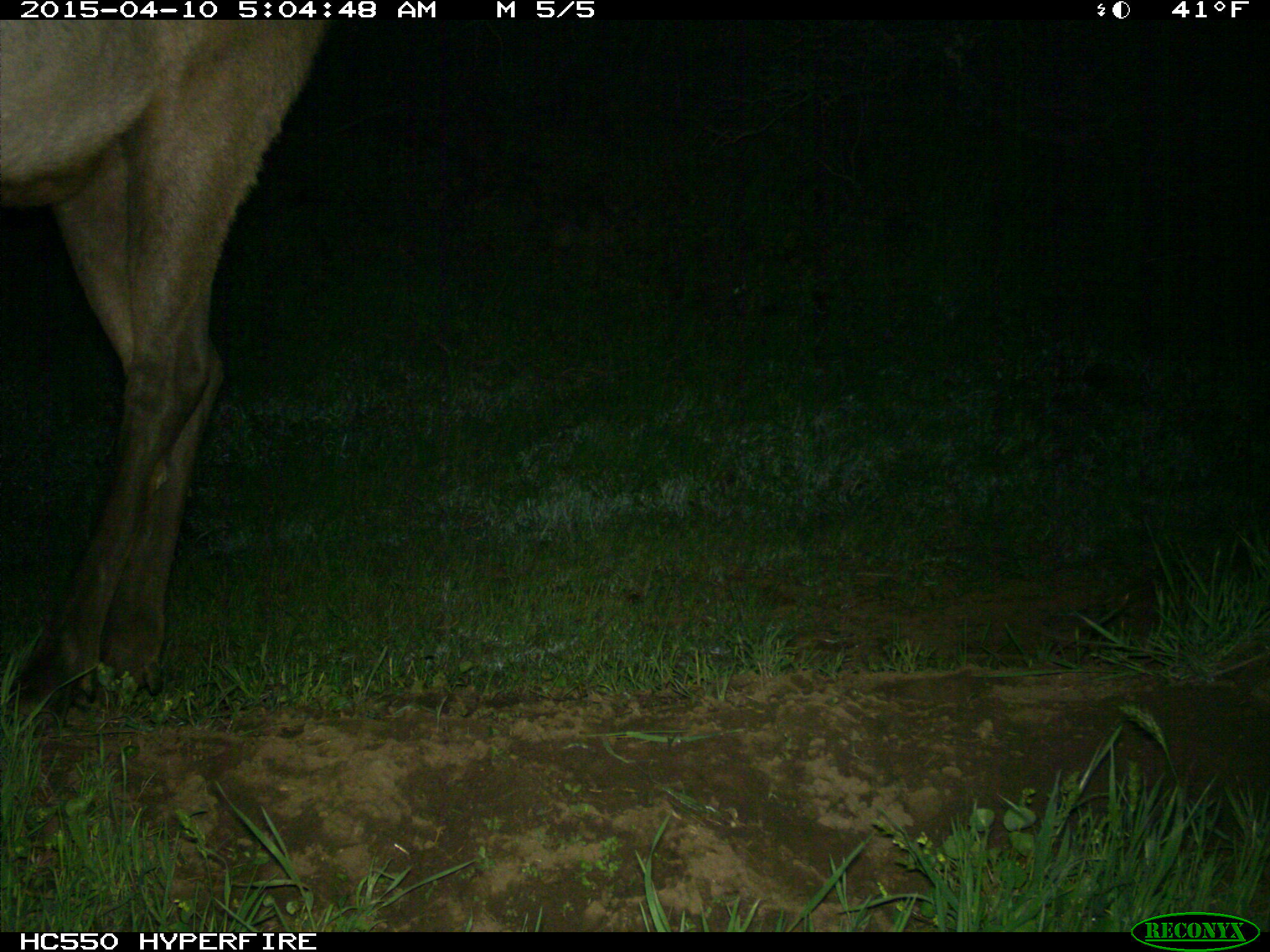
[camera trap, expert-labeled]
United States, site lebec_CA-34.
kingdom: Animalia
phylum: Chordata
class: Mammalia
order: Artiodactyla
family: Cervidae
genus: Cervus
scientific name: Cervus canadensis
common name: elk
Cervus canadensis (elk).